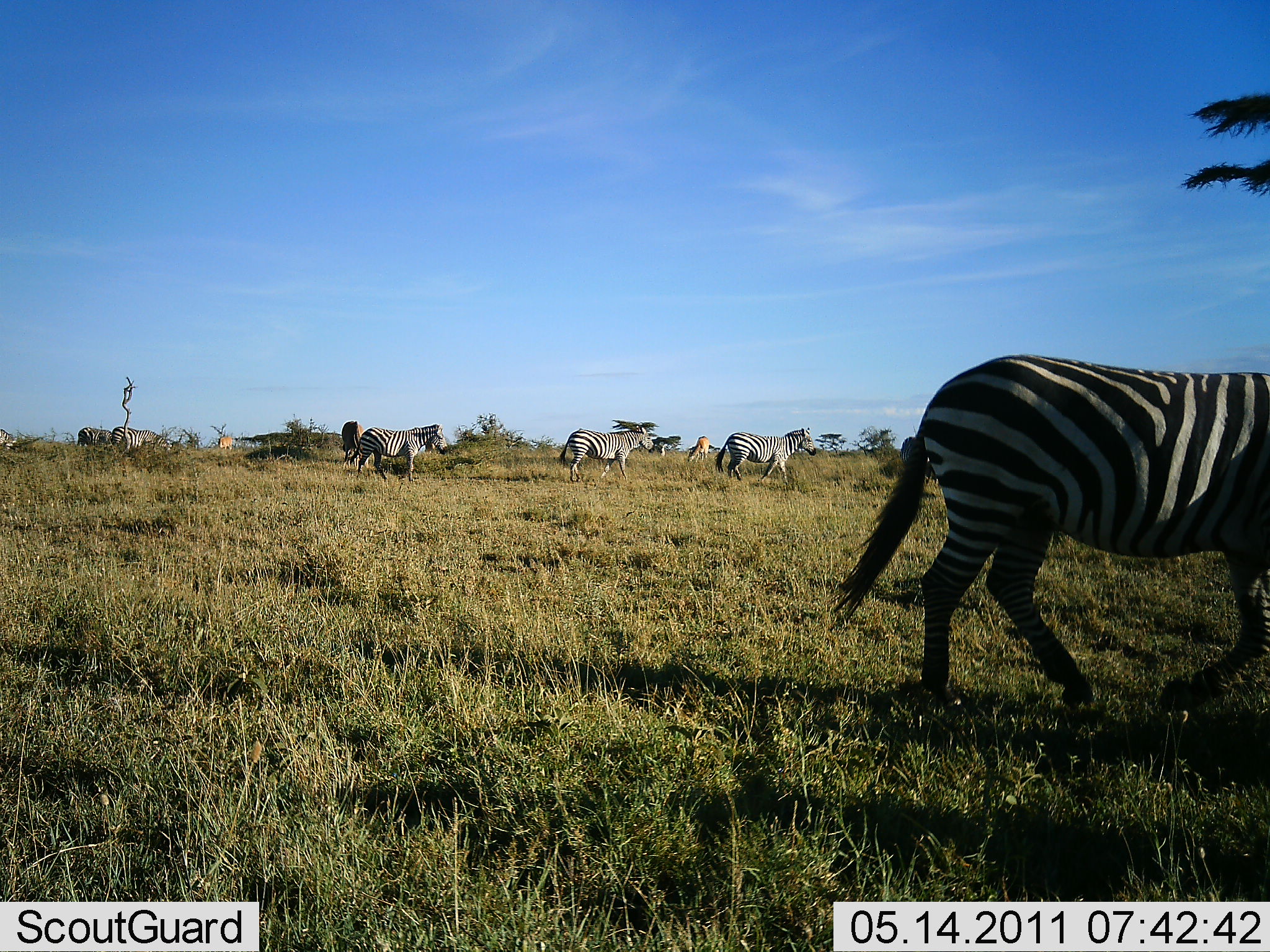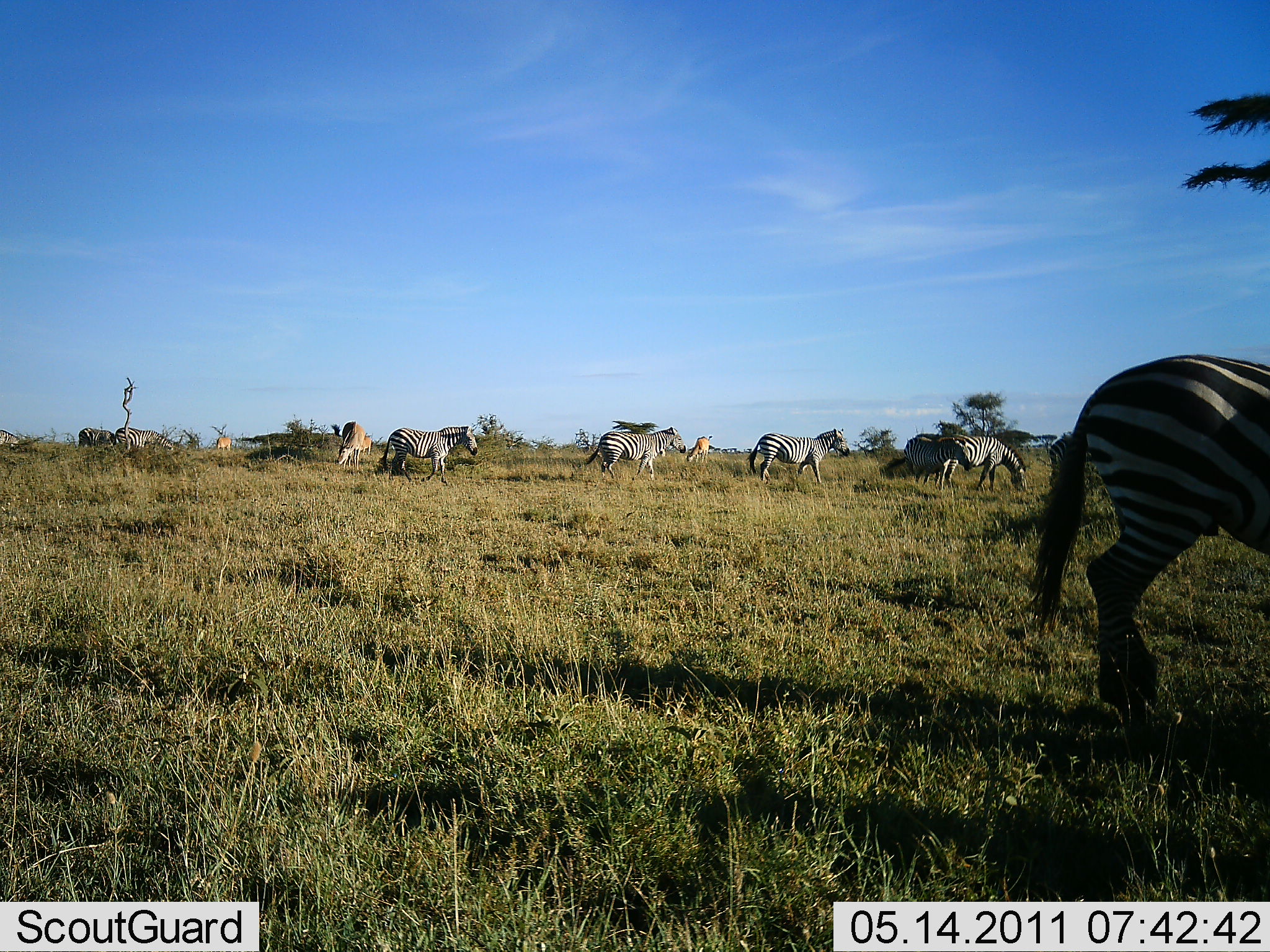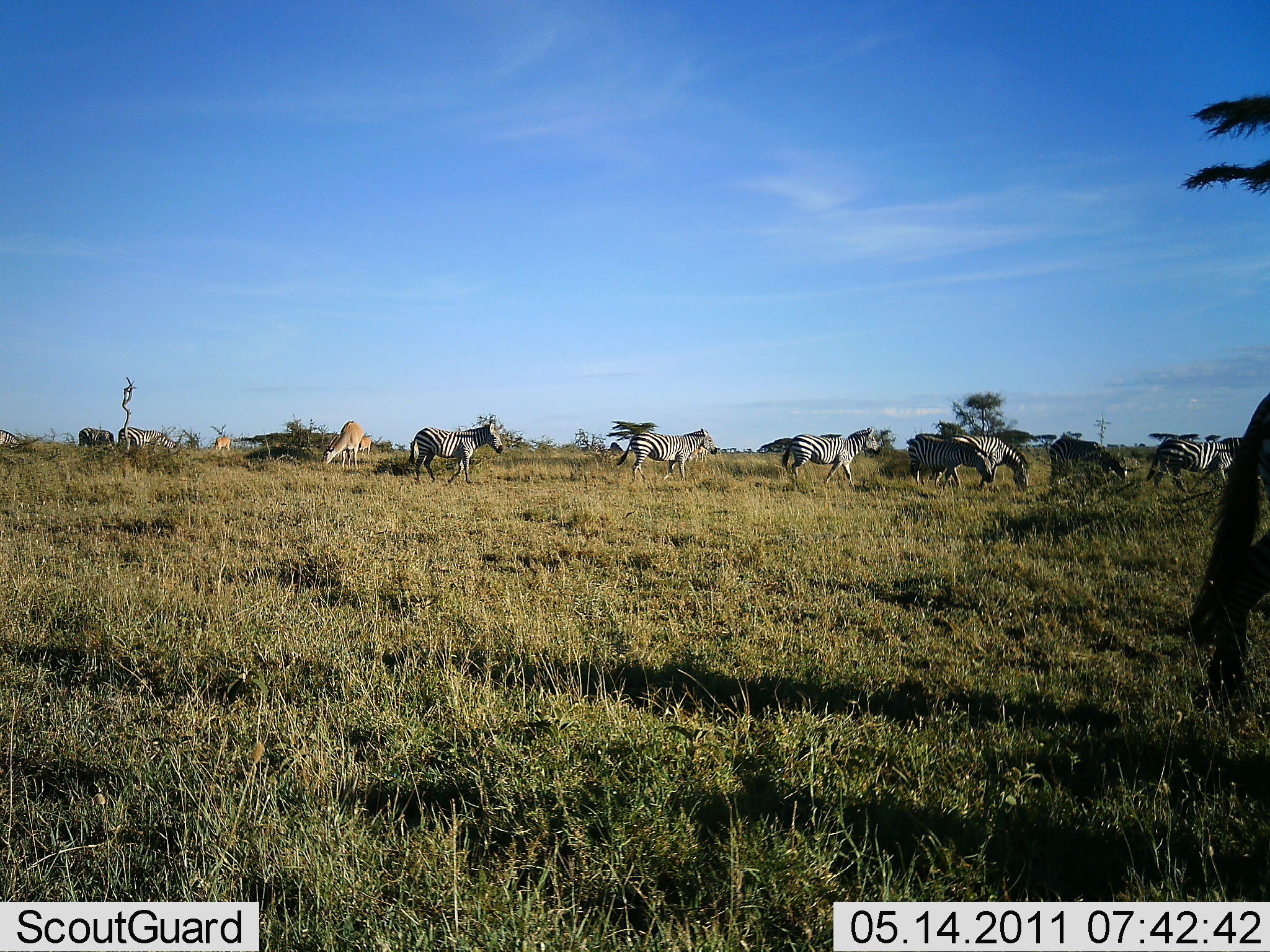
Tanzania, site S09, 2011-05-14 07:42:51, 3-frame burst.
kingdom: Animalia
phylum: Chordata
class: Mammalia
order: Artiodactyla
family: Bovidae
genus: Nanger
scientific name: Nanger granti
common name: grant's gazelle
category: gazellegrants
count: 4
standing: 33%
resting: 0%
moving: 11%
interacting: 0%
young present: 0%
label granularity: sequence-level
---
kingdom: Animalia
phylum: Chordata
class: Mammalia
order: Perissodactyla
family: Equidae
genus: Equus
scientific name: Equus quagga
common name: plains zebra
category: zebra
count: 8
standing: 38%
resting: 4%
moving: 83%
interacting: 4%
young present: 0%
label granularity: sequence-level